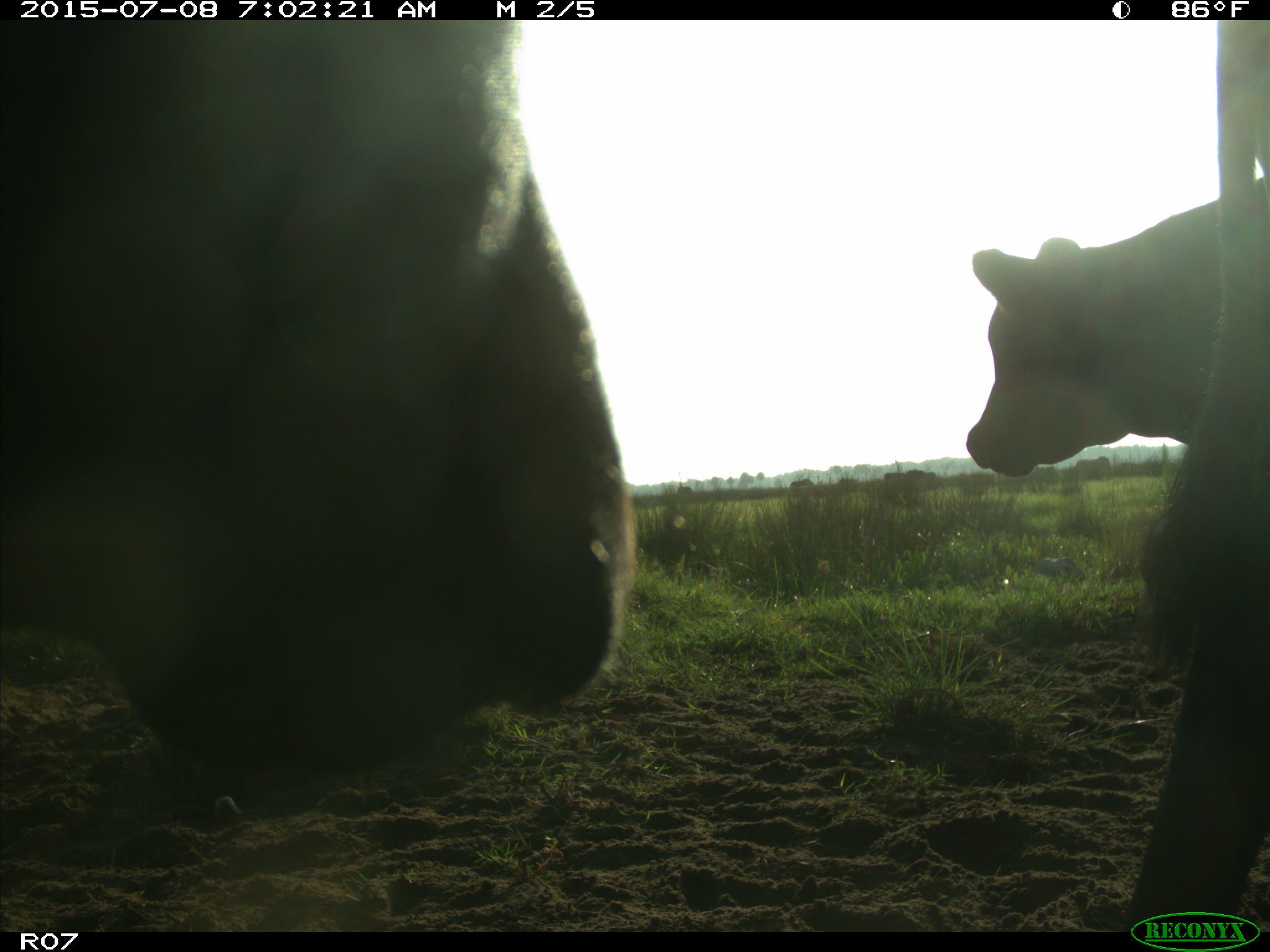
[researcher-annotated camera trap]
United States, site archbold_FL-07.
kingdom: Animalia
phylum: Chordata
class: Mammalia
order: Artiodactyla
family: Bovidae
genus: Bos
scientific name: Bos taurus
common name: domestic cow